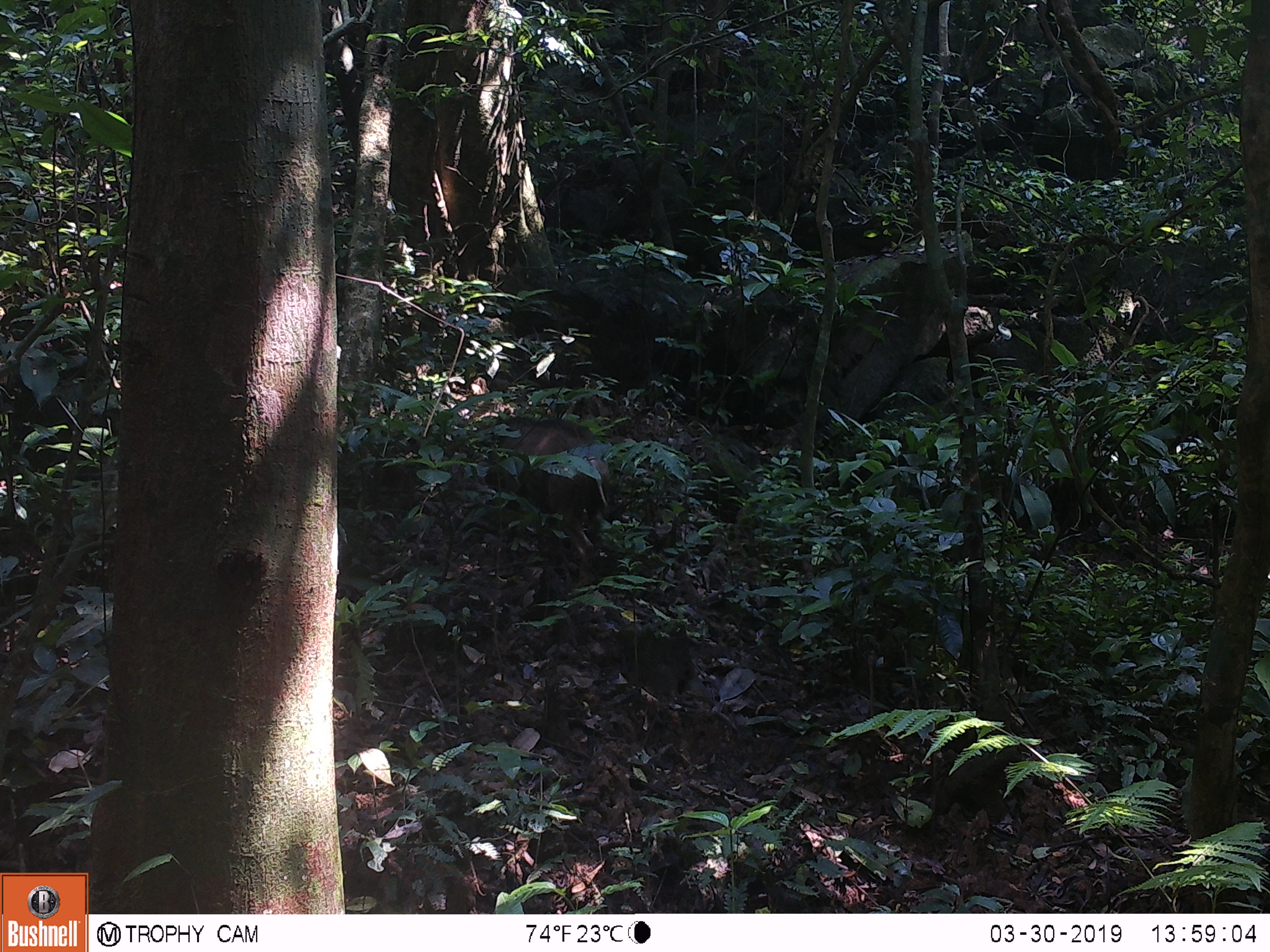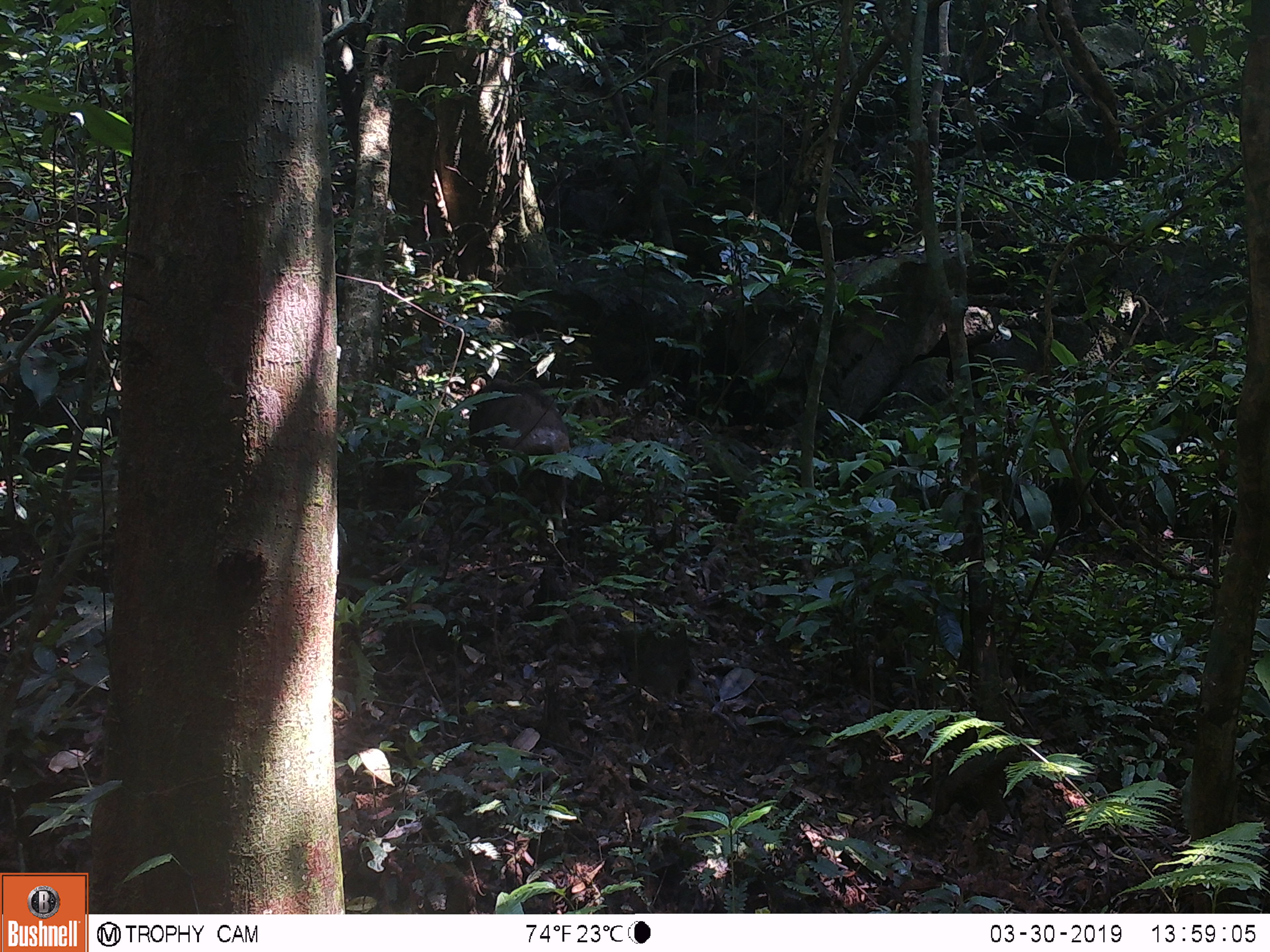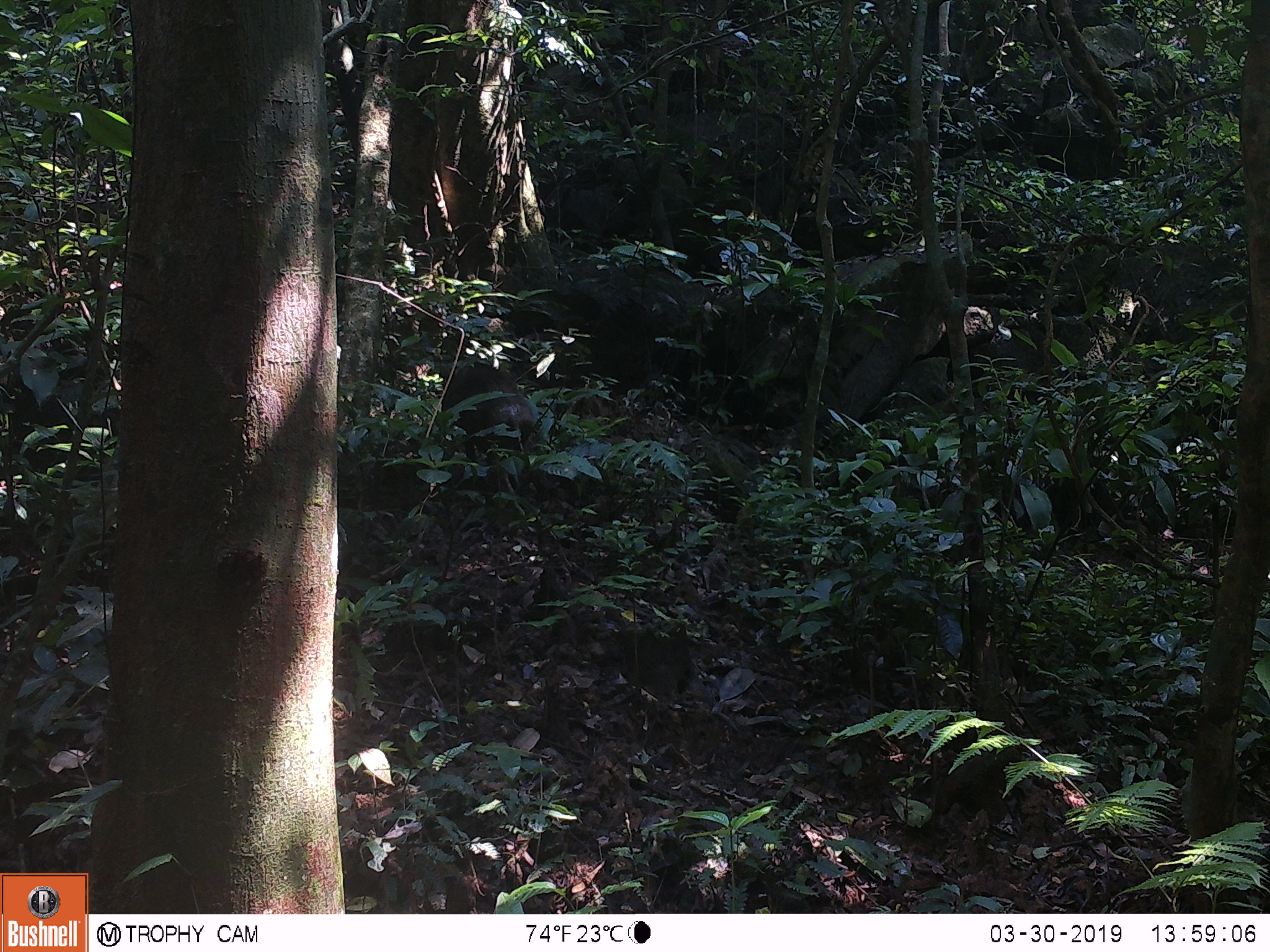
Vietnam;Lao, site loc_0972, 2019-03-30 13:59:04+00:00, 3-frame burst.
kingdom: Animalia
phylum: Chordata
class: Mammalia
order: Artiodactyla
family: Suidae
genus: Sus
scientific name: Sus scrofa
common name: eurasian wild pig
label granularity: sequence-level